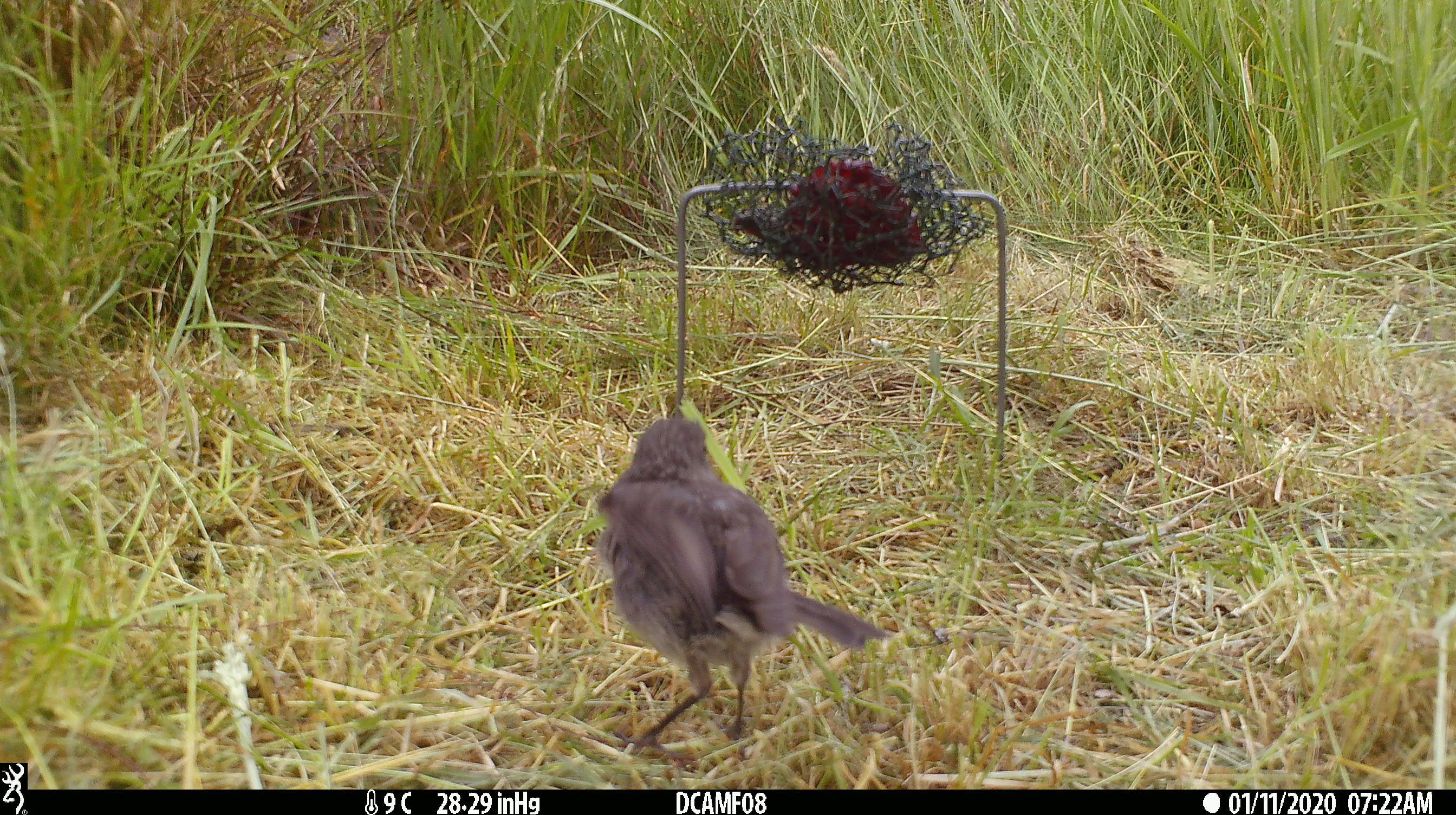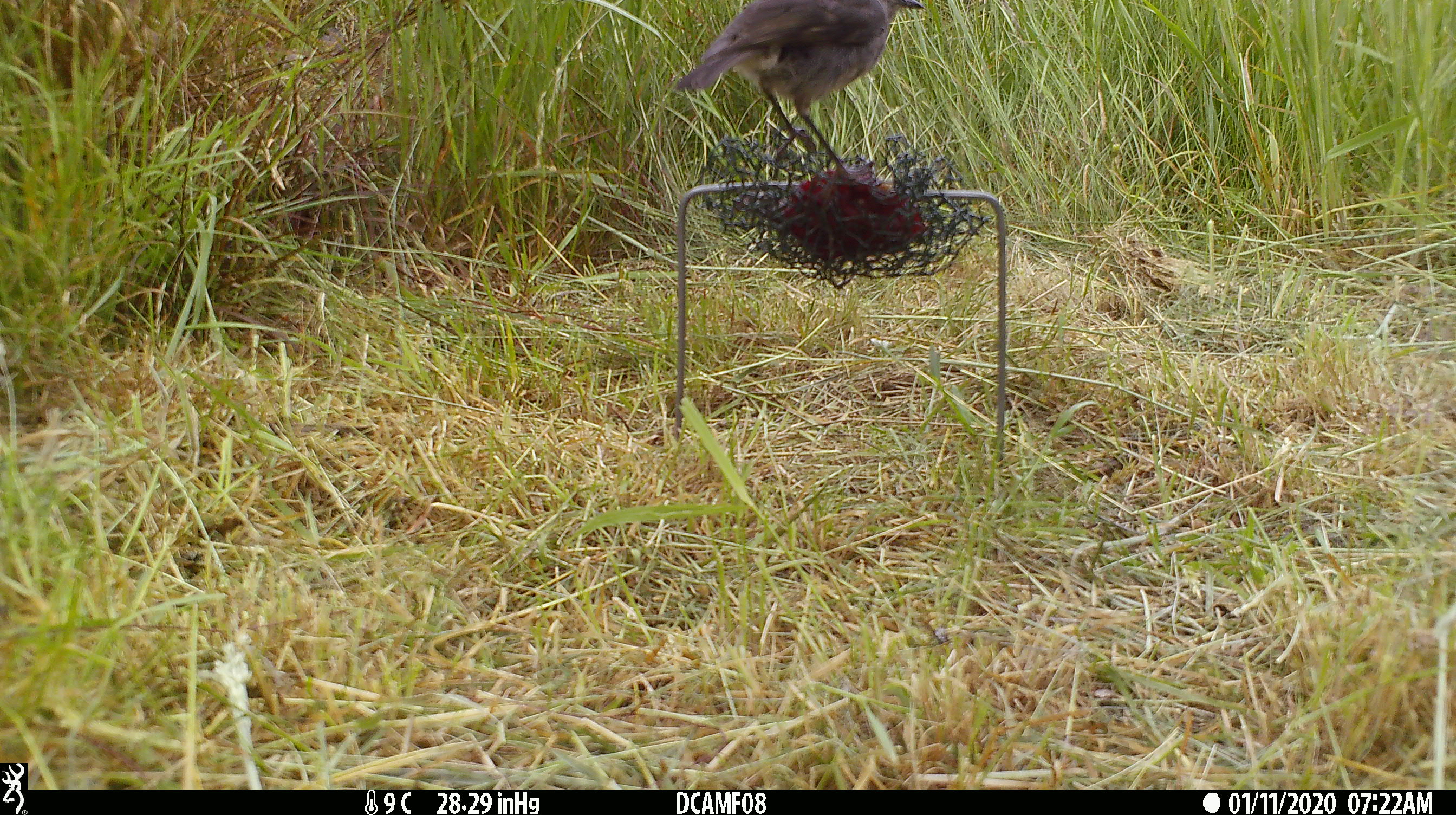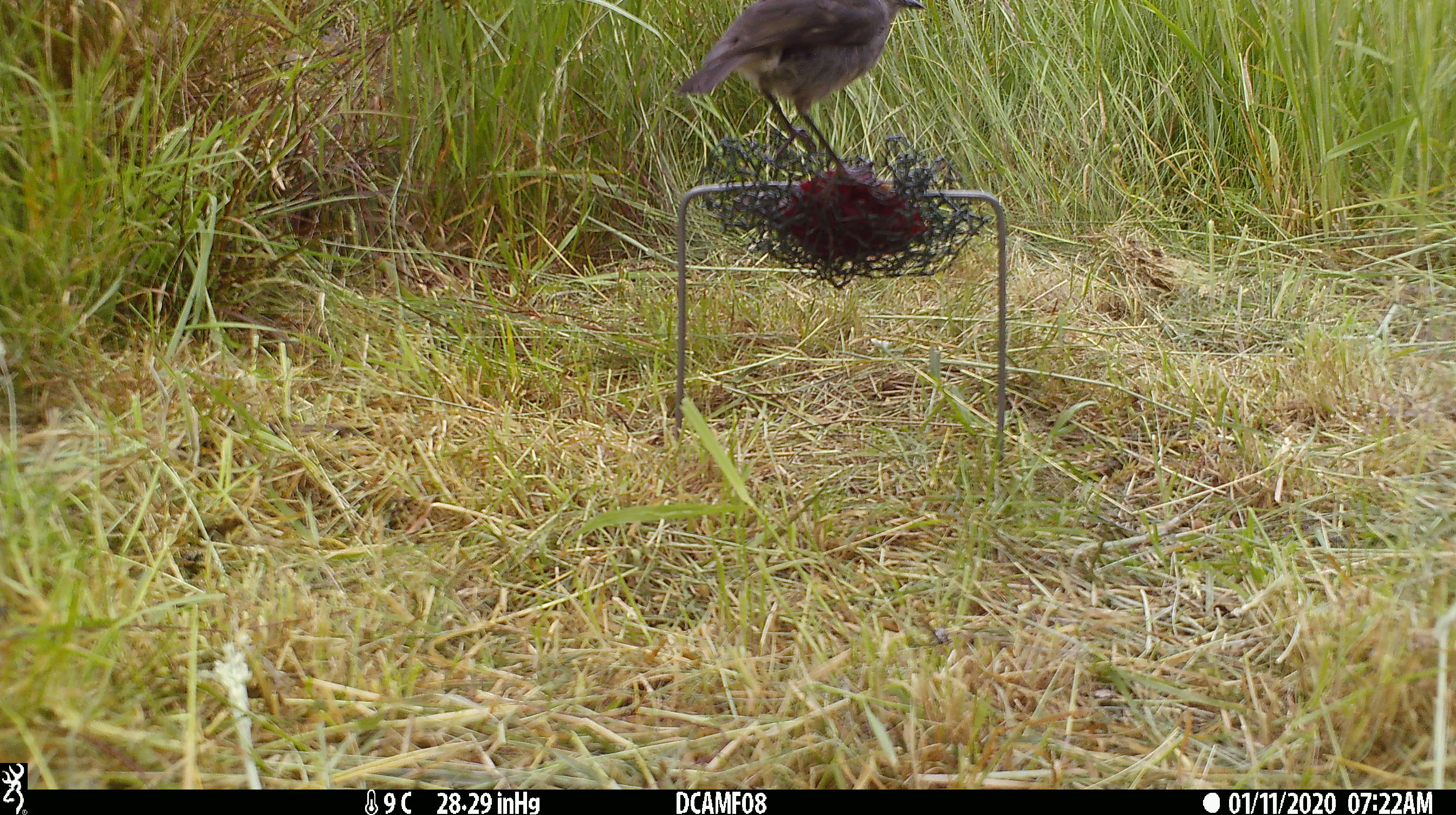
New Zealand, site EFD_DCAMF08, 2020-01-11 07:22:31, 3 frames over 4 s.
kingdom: Animalia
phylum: Chordata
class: Aves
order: Passeriformes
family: Petroicidae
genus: Petroica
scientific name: Petroica australis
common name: new zealand robin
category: robin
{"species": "robin (new zealand robin) (Petroica australis)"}